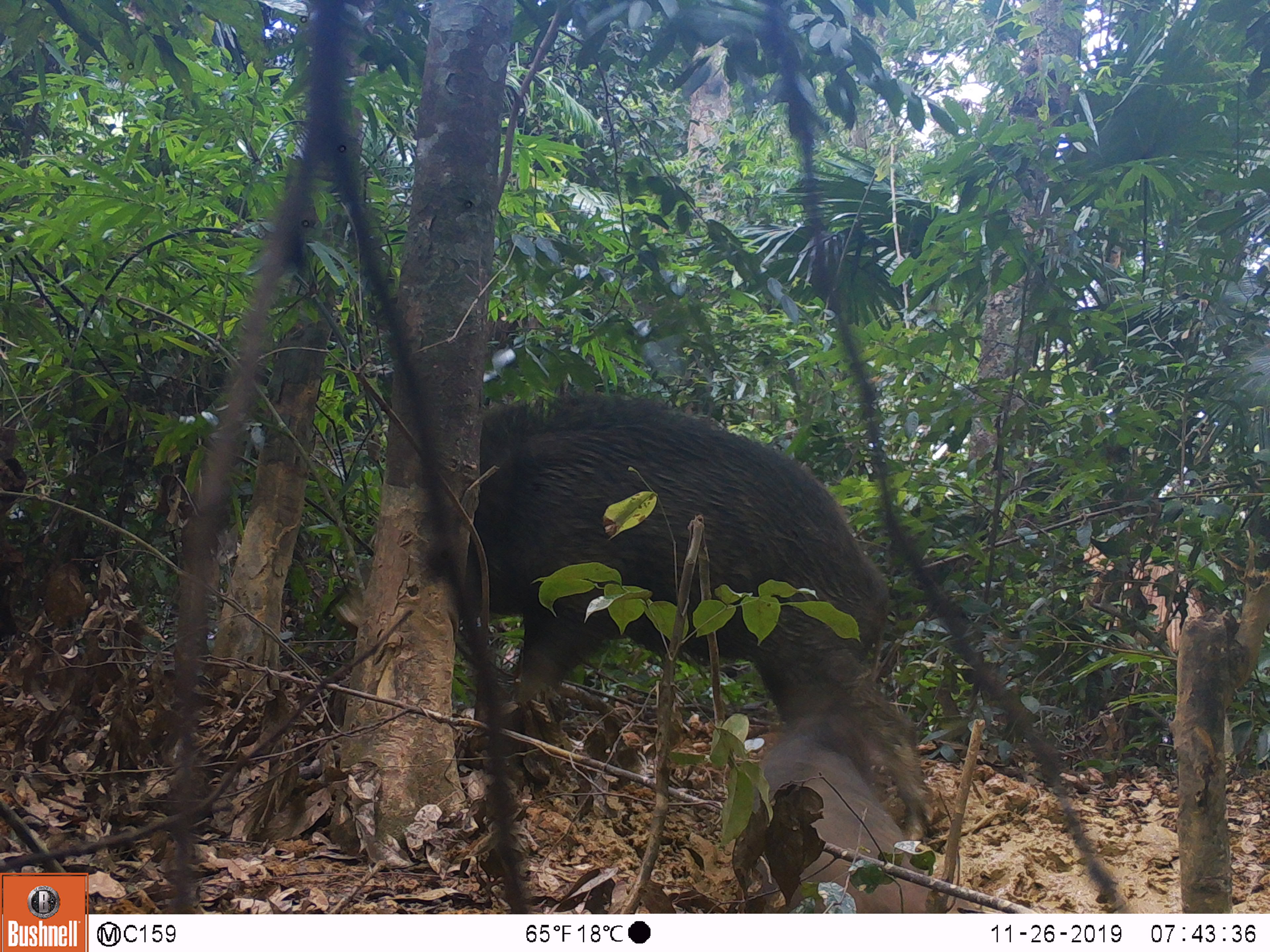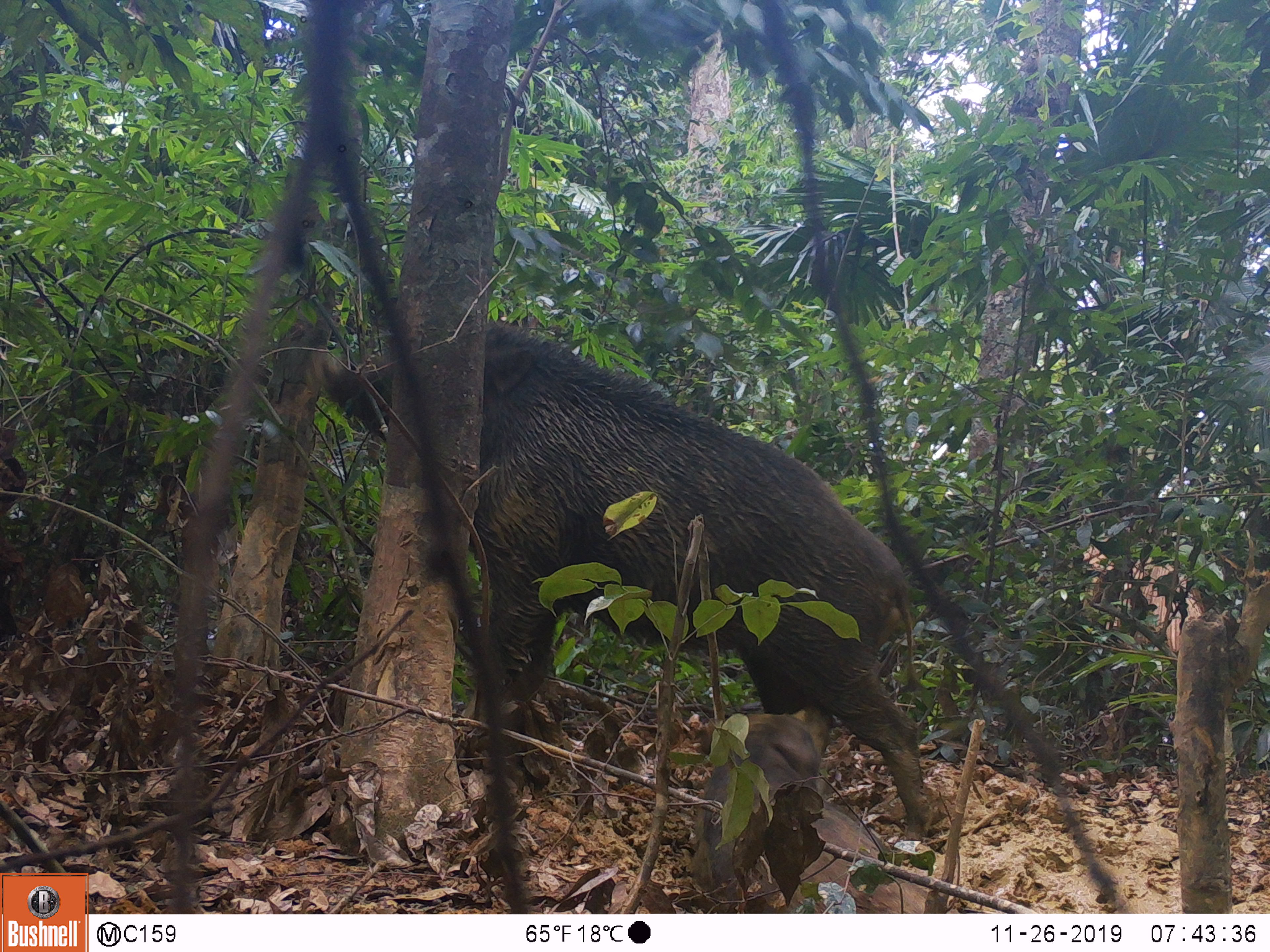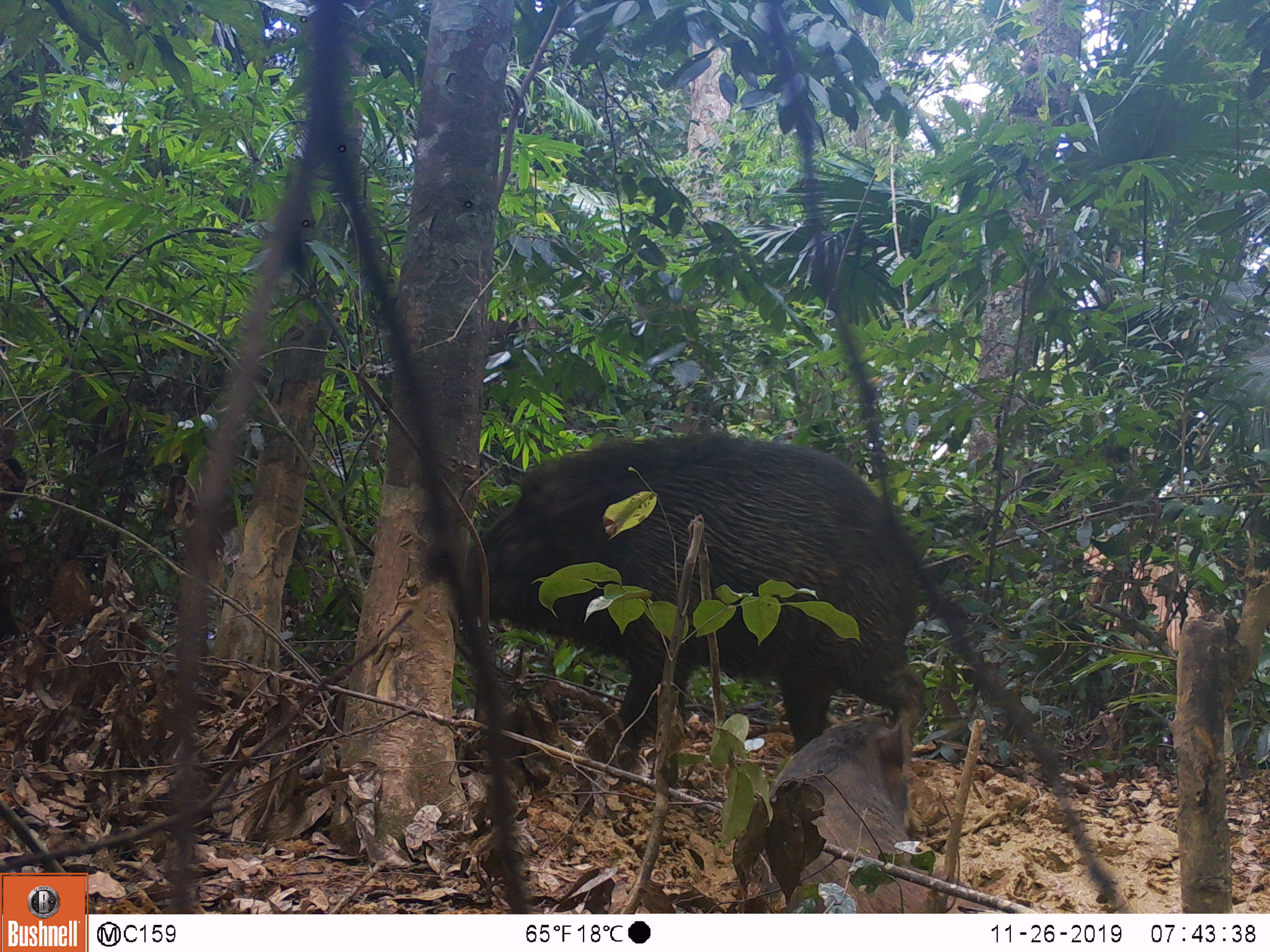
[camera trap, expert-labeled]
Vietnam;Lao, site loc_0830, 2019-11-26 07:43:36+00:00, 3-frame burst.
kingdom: Animalia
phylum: Chordata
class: Mammalia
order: Artiodactyla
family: Suidae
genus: Sus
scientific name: Sus scrofa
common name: eurasian wild pig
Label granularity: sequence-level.